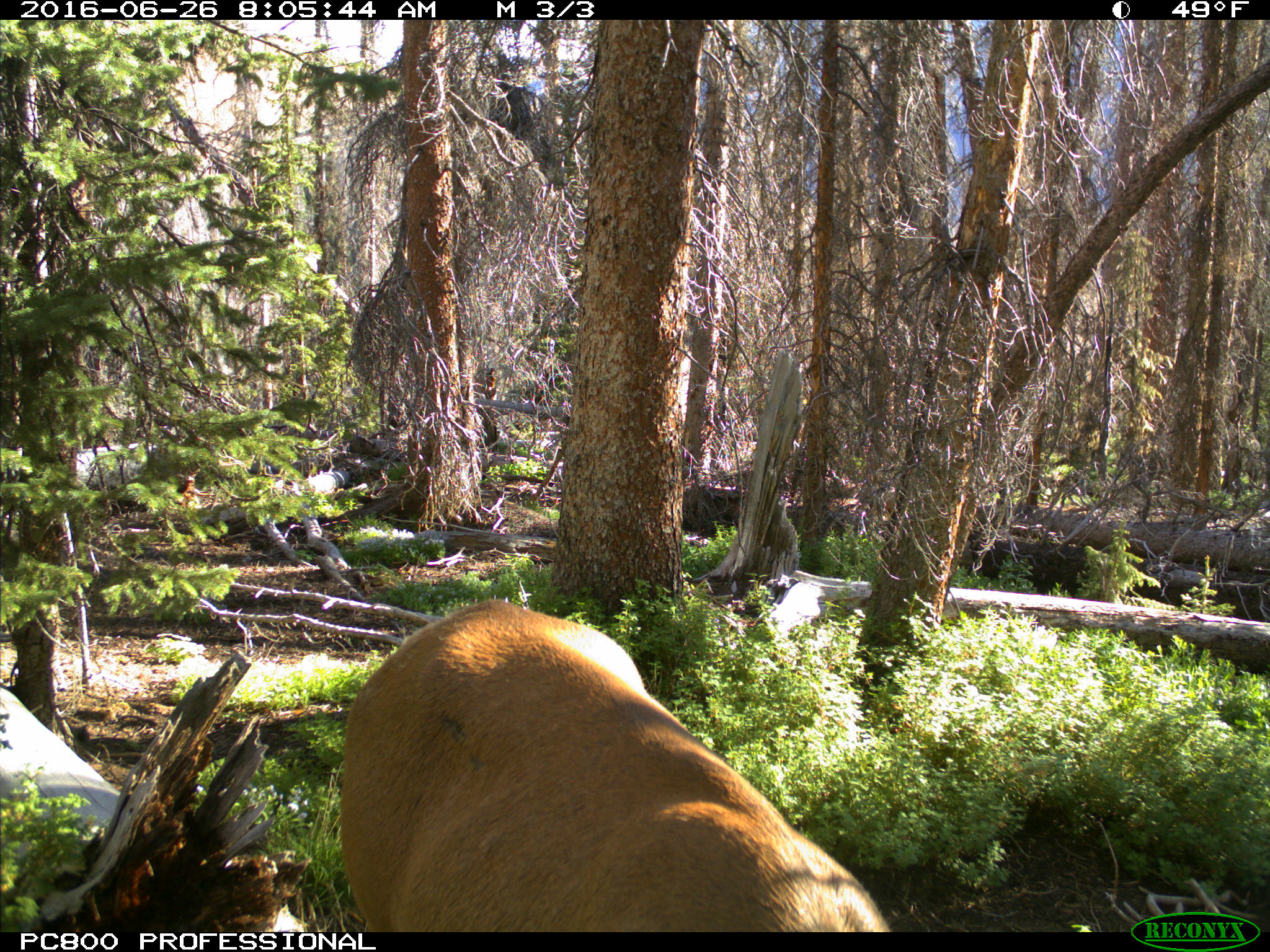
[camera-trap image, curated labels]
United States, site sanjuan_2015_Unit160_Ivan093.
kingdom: Animalia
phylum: Chordata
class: Mammalia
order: Artiodactyla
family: Cervidae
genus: Cervus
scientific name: Cervus elaphus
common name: red deer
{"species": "Cervus elaphus (red deer)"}